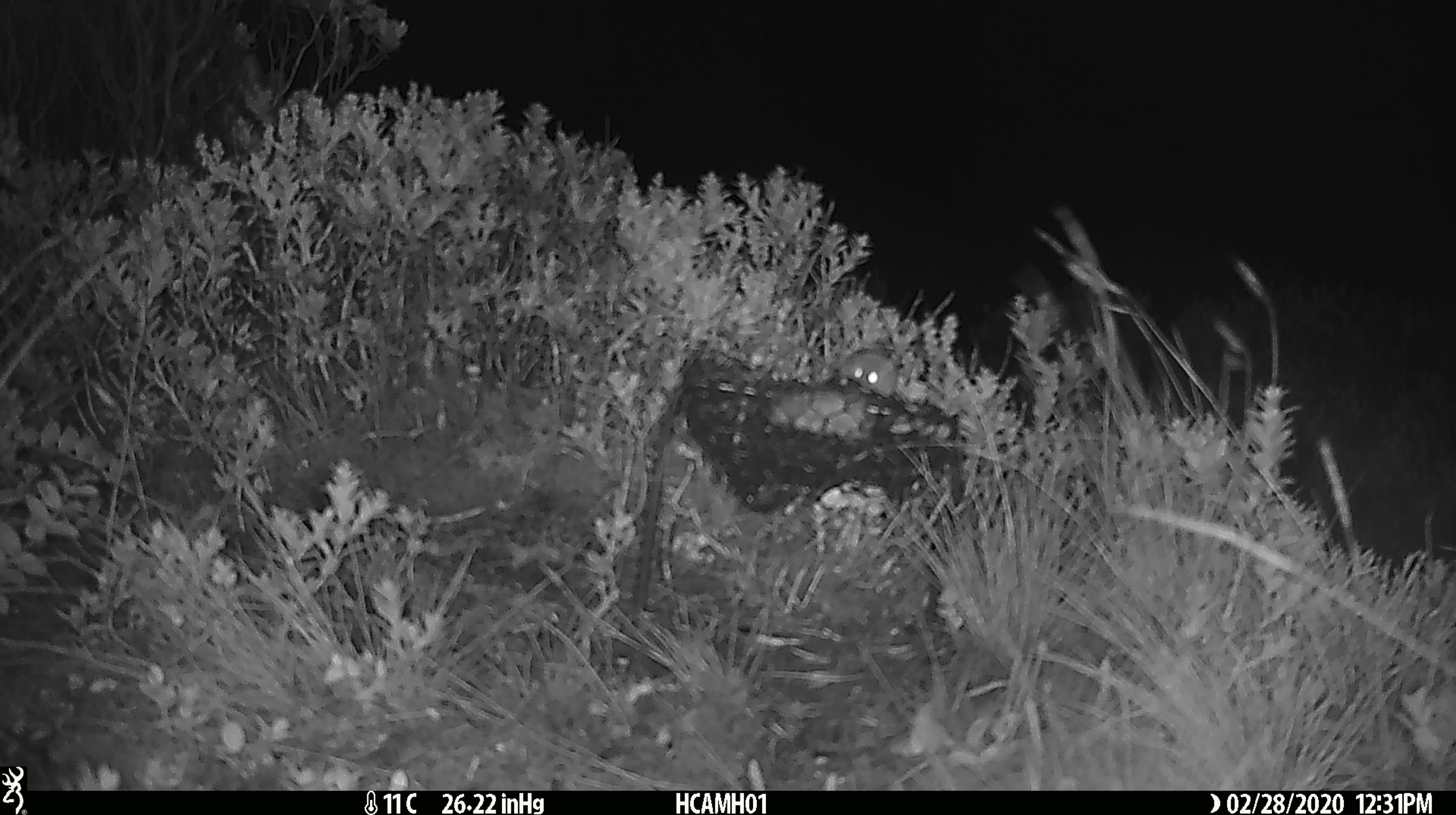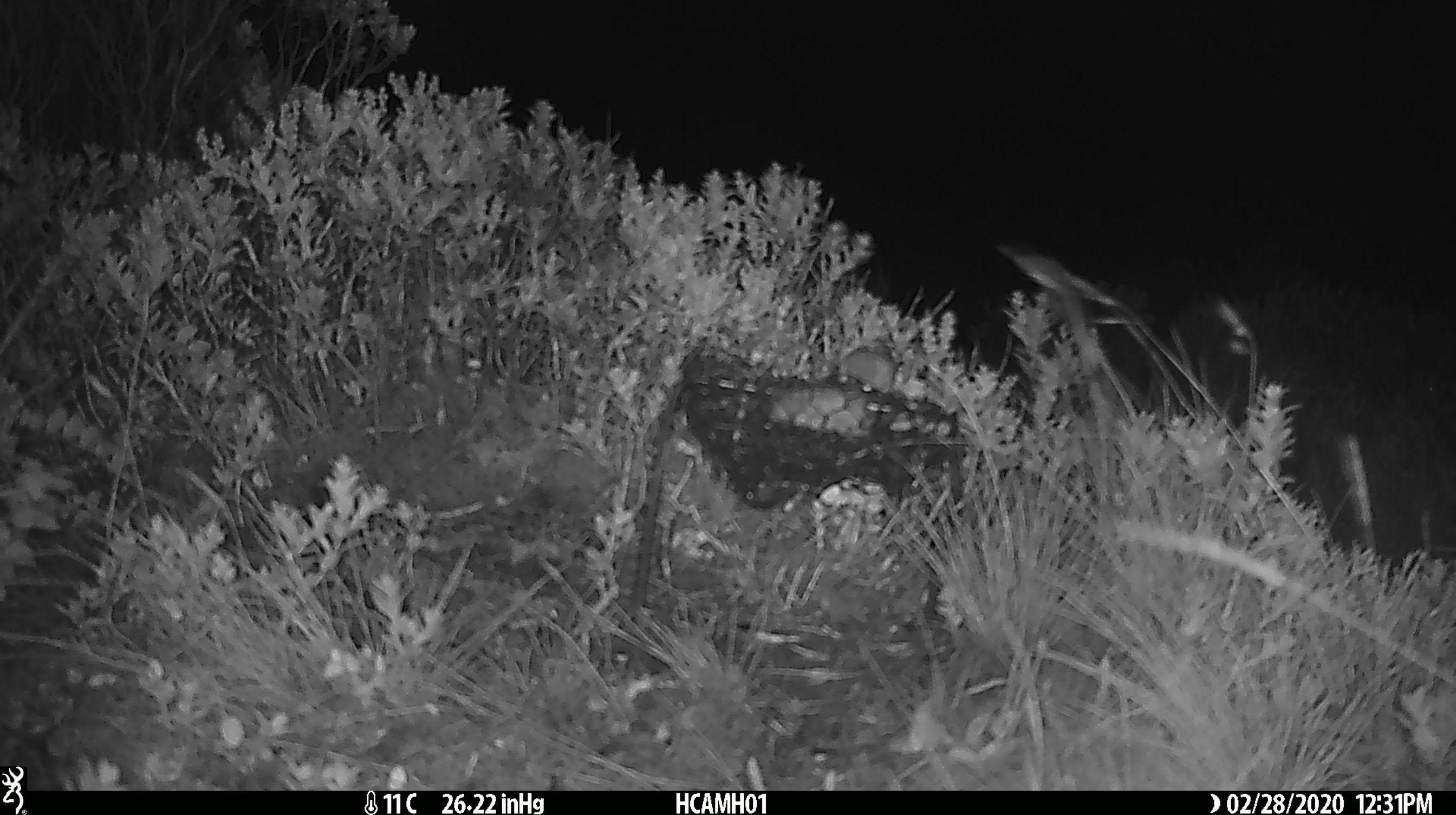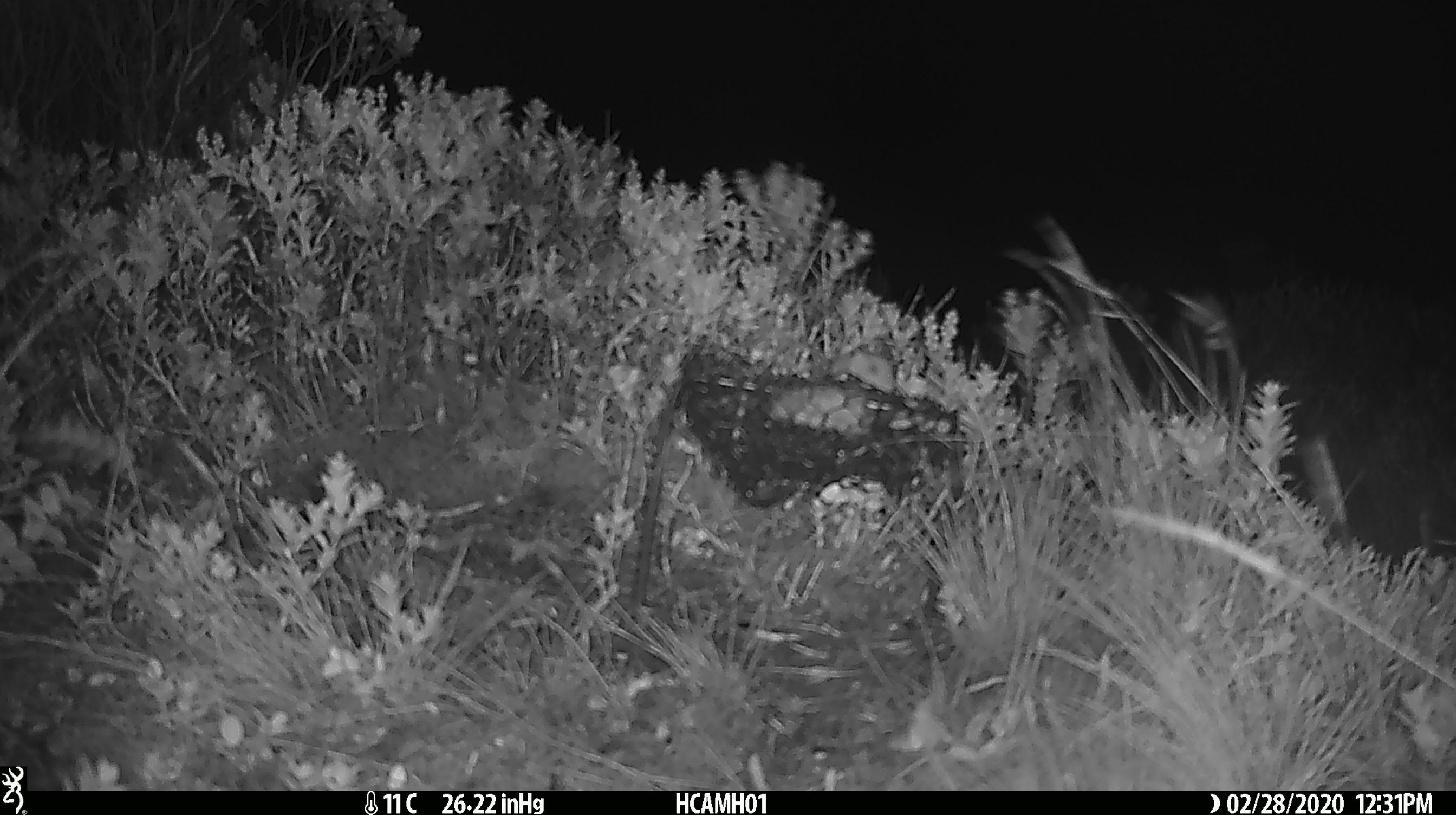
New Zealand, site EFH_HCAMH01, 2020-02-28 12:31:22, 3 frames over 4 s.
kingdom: Animalia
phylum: Chordata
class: Mammalia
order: Rodentia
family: Muridae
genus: Mus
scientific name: Mus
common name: mouse